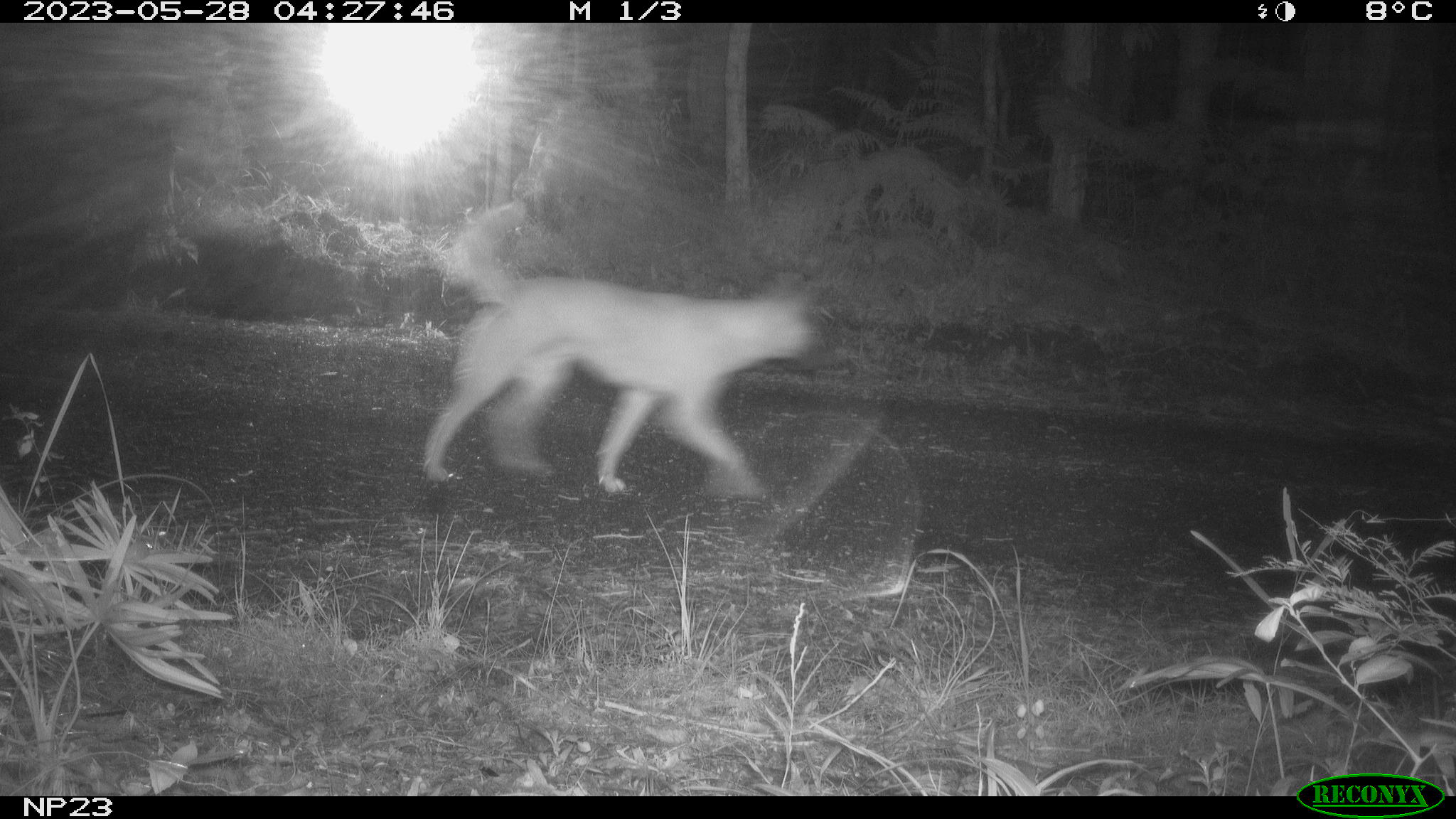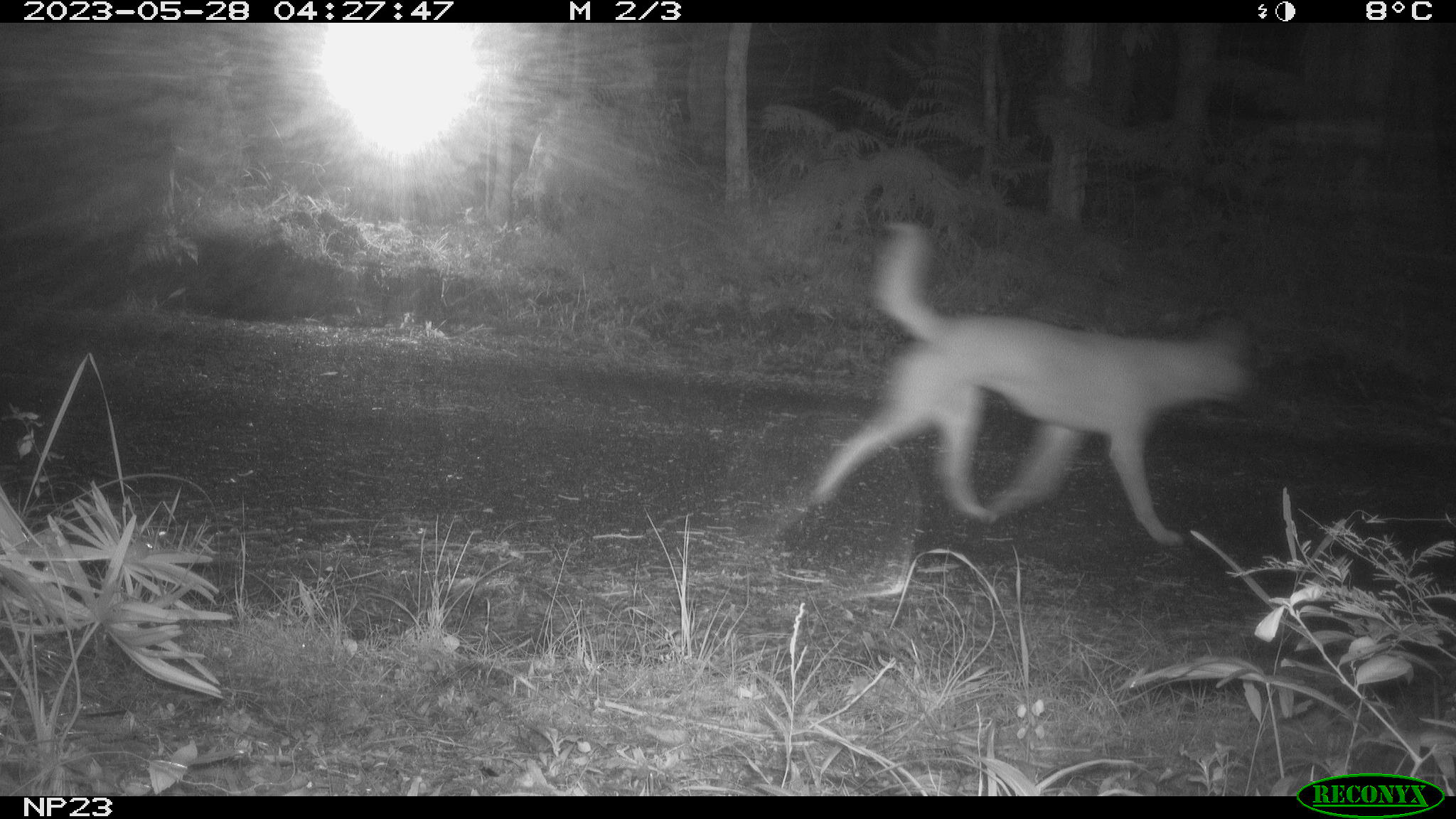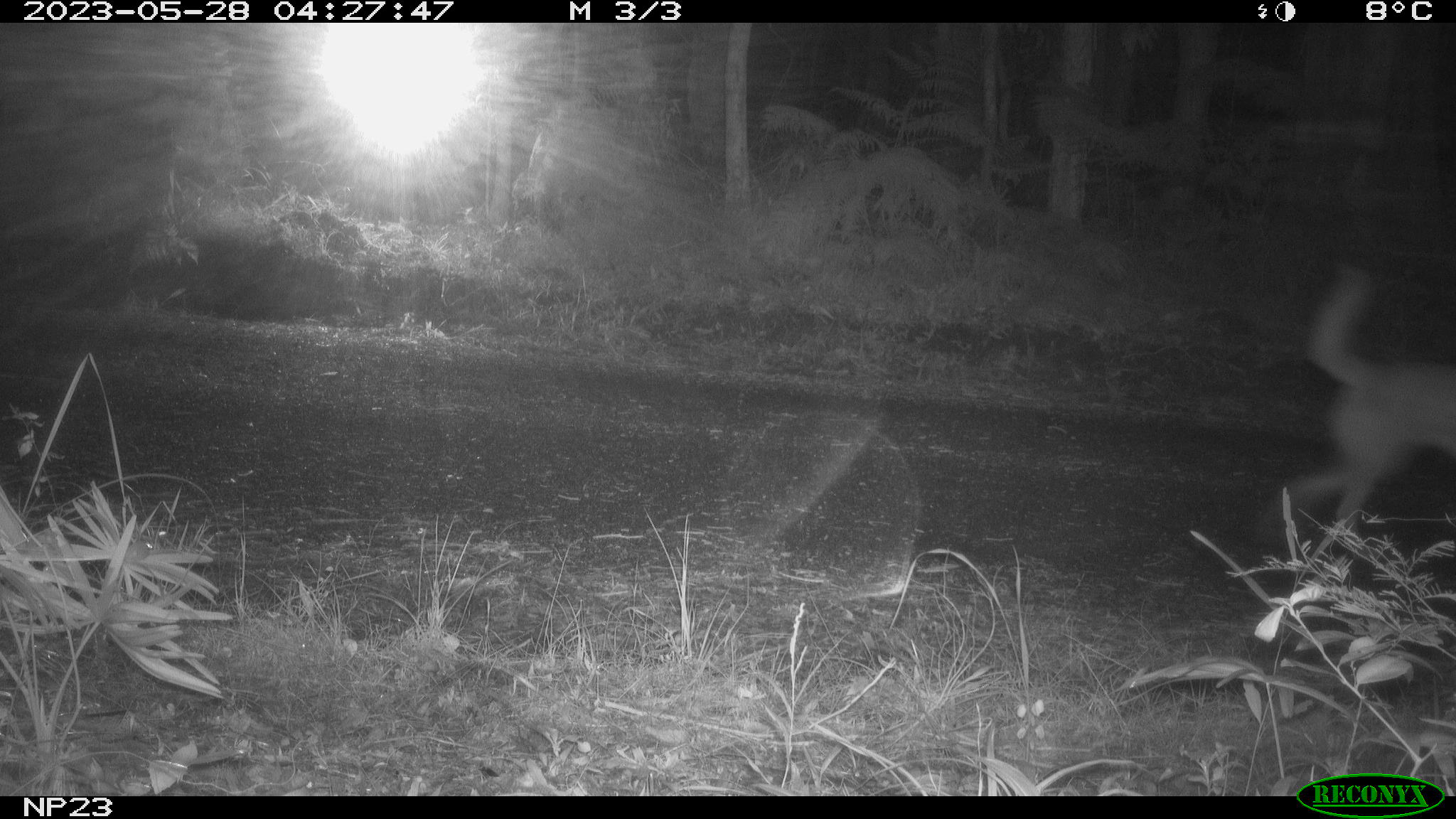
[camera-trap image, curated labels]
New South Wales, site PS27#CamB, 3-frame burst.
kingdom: Animalia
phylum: Chordata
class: Mammalia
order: Carnivora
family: Canidae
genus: Canis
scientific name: Canis familiaris dingo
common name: dingo